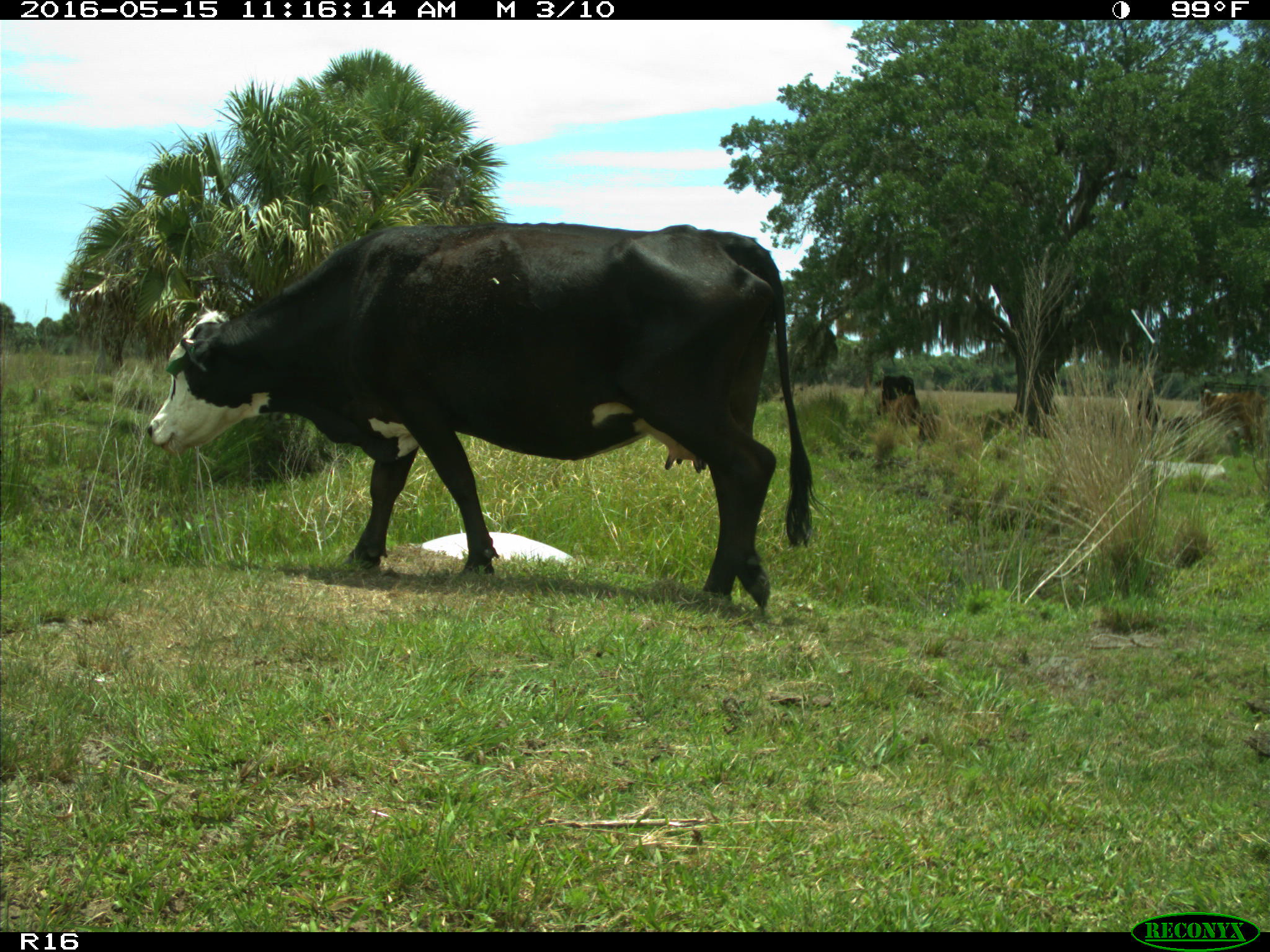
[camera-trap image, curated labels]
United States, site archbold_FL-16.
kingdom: Animalia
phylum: Chordata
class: Mammalia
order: Artiodactyla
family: Bovidae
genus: Bos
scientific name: Bos taurus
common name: domestic cow